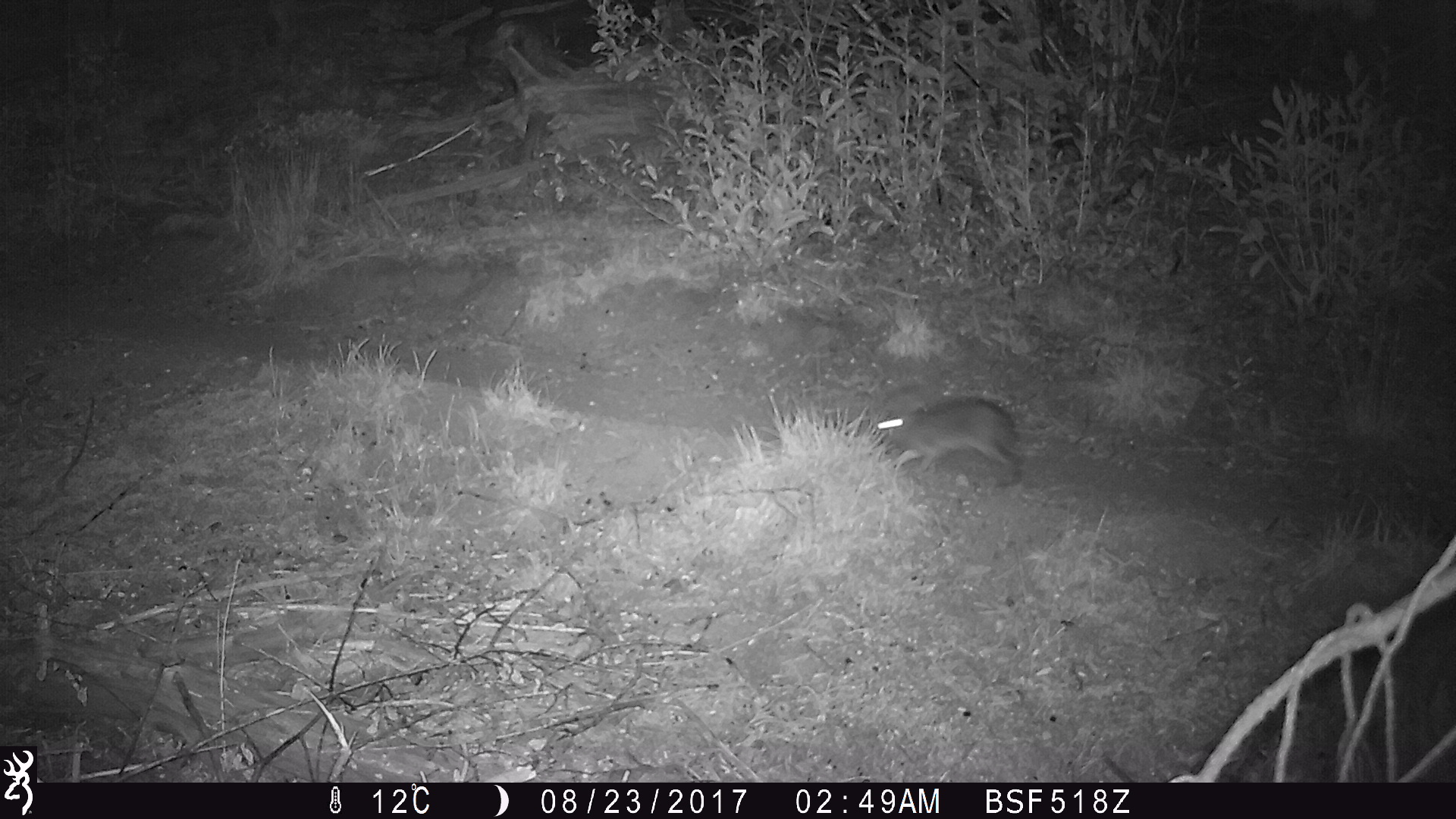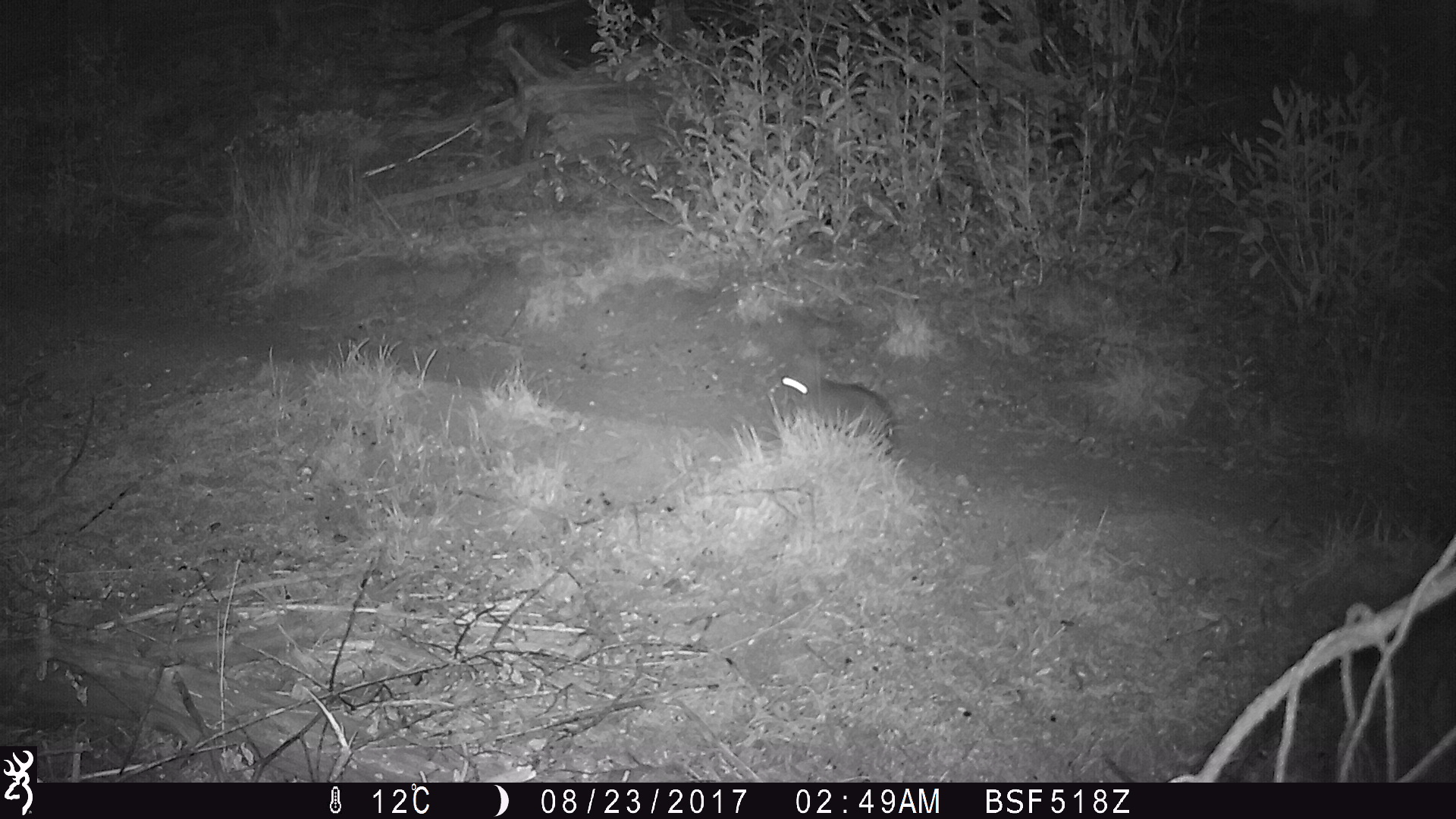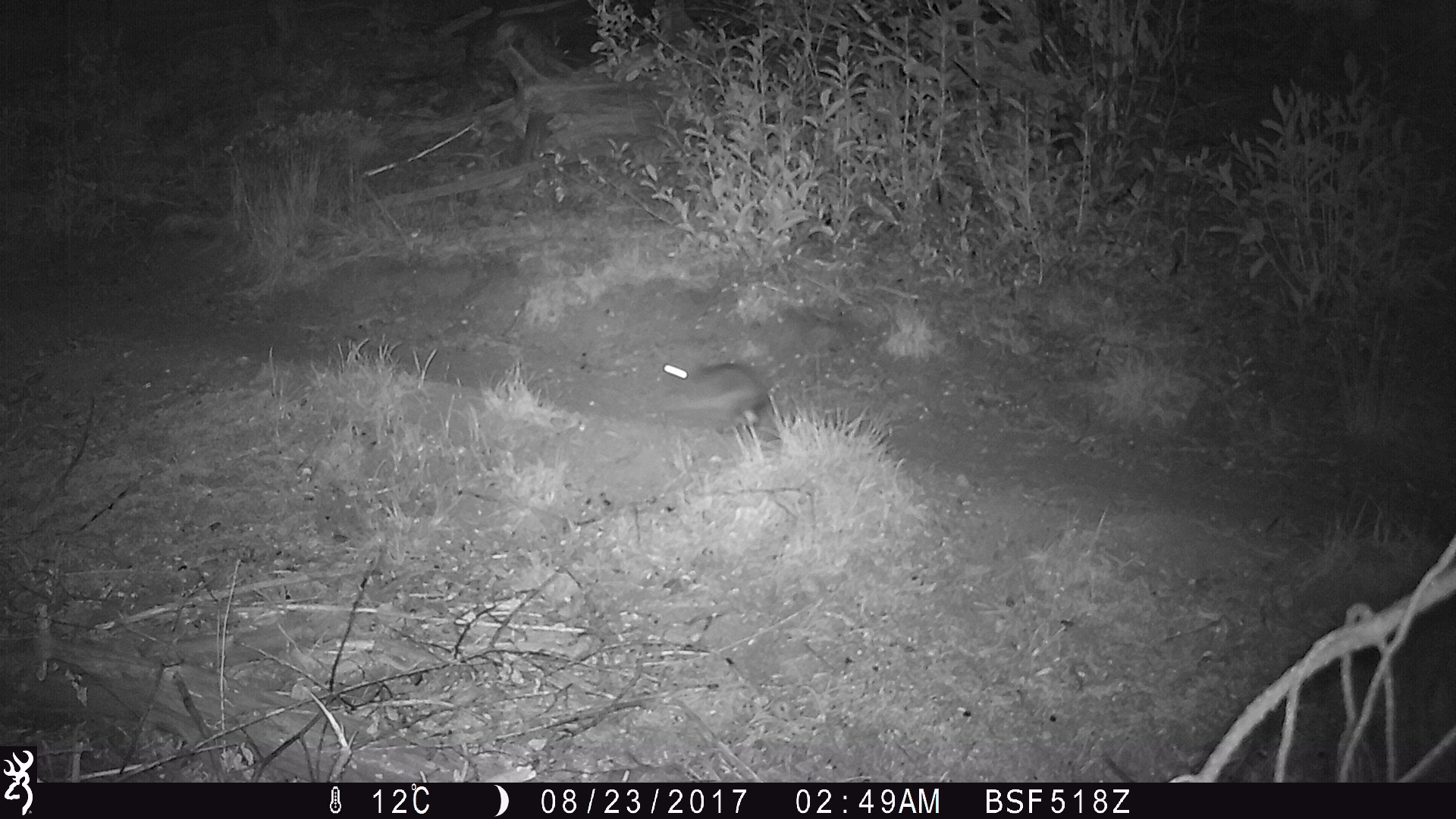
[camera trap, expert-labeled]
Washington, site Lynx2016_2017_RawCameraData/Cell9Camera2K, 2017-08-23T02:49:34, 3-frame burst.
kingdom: Animalia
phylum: Chordata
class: Mammalia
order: Lagomorpha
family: Leporidae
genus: Lepus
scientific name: Lepus americanus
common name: snowshoe hare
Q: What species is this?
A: Lepus americanus (snowshoe hare).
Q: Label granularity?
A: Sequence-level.